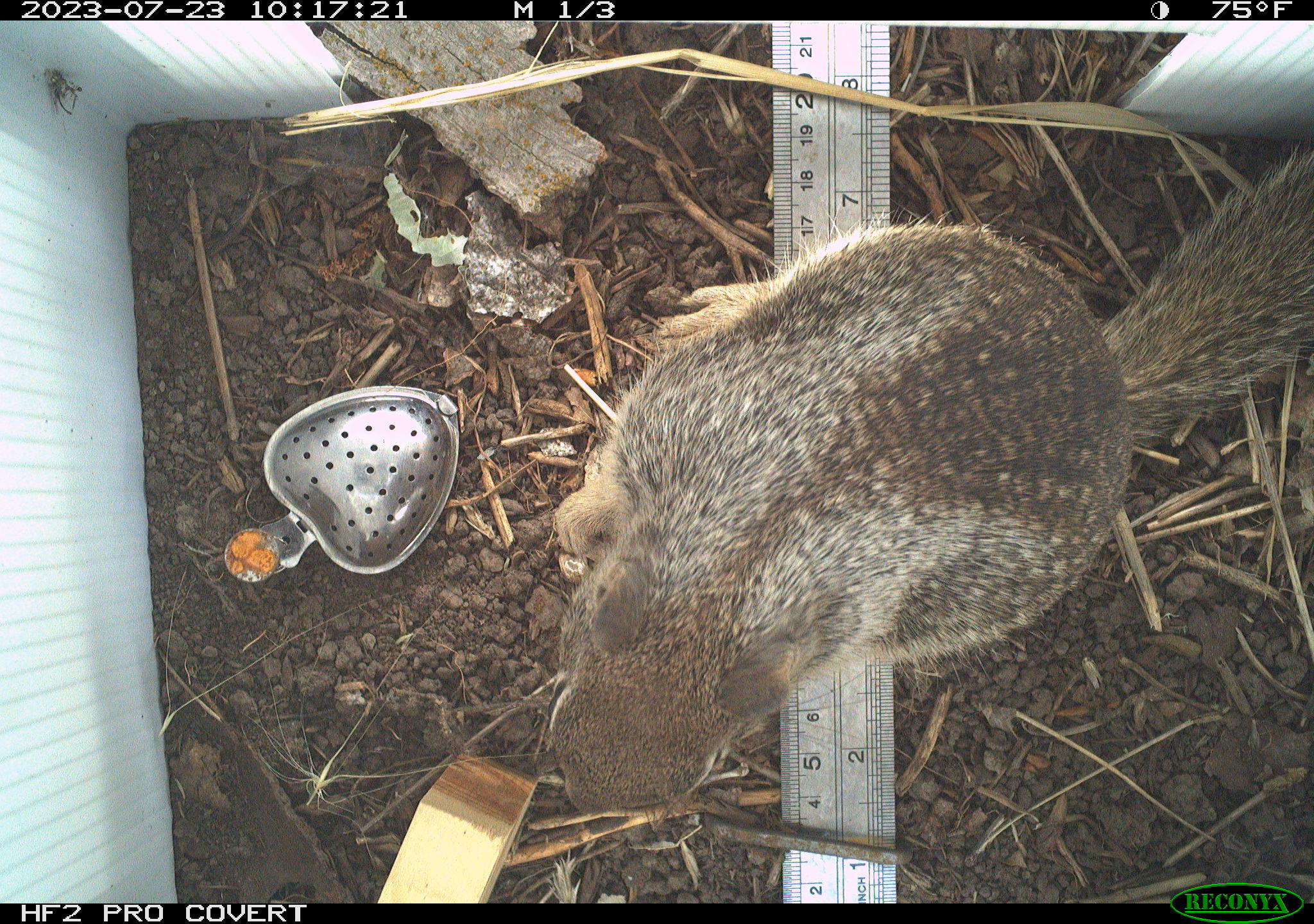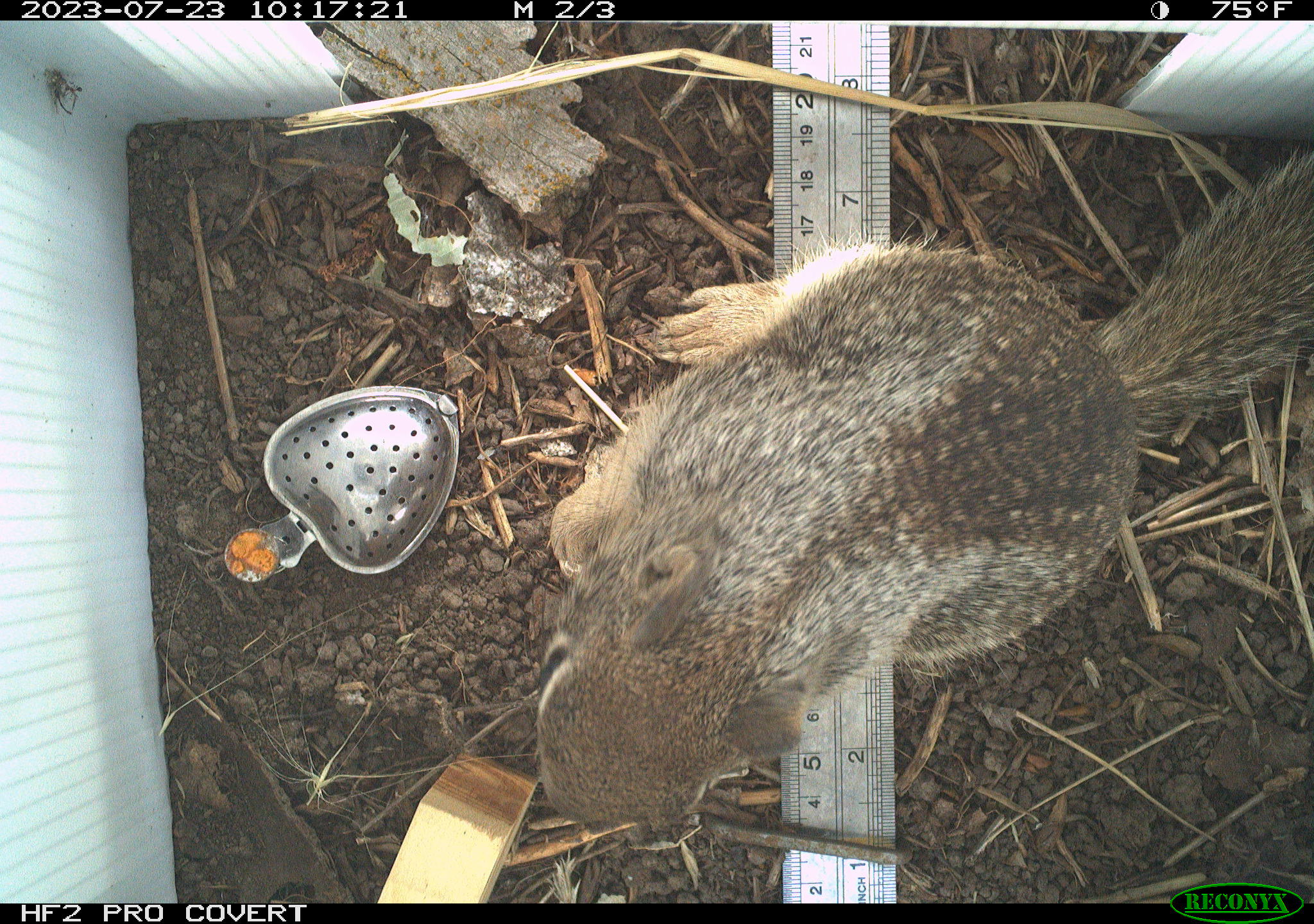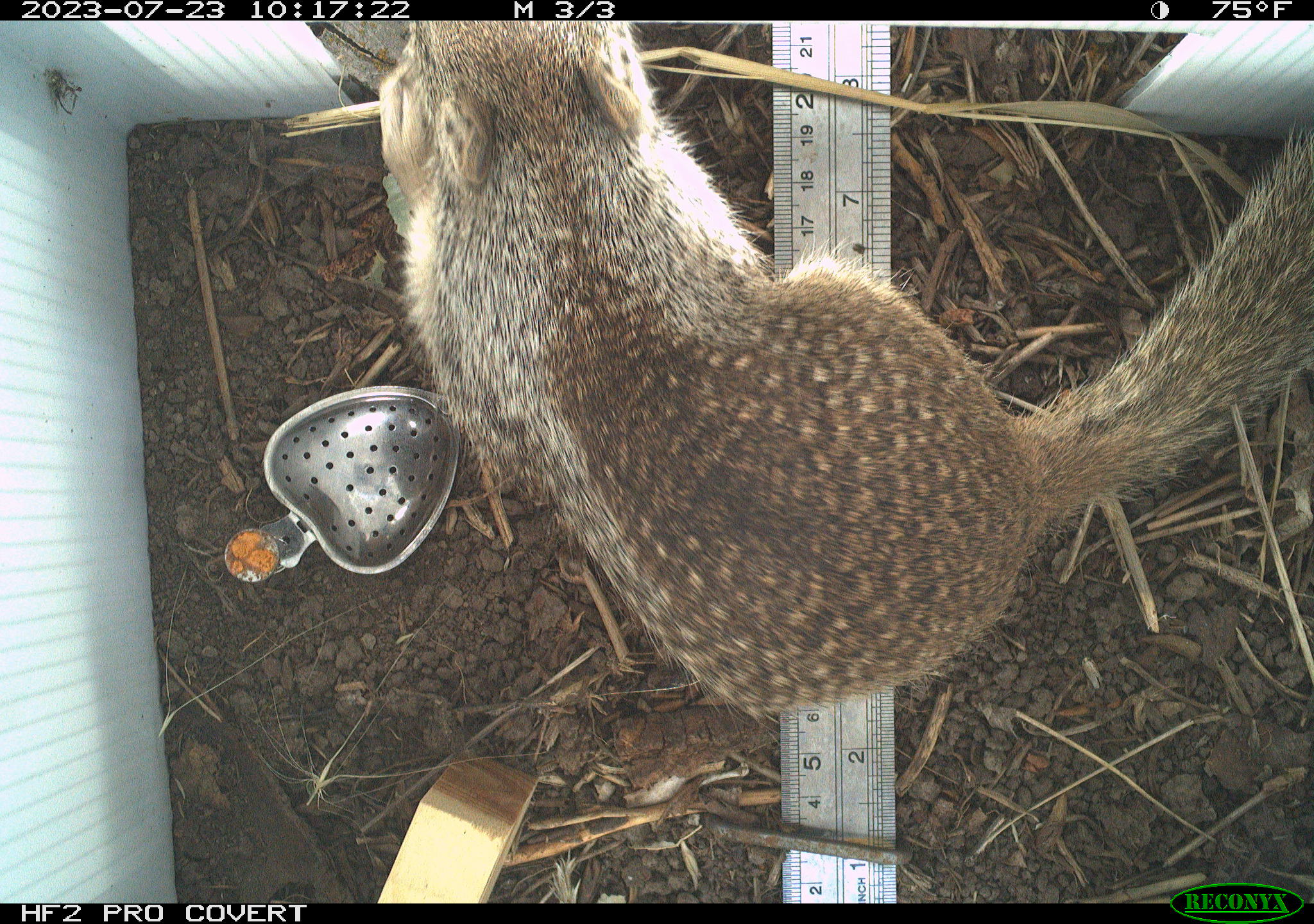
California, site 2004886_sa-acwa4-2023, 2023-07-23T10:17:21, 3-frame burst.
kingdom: Animalia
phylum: Chordata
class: Mammalia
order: Rodentia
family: Sciuridae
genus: Otospermophilus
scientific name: Otospermophilus beecheyi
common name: california ground squirrel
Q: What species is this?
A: California ground squirrel (Otospermophilus beecheyi).